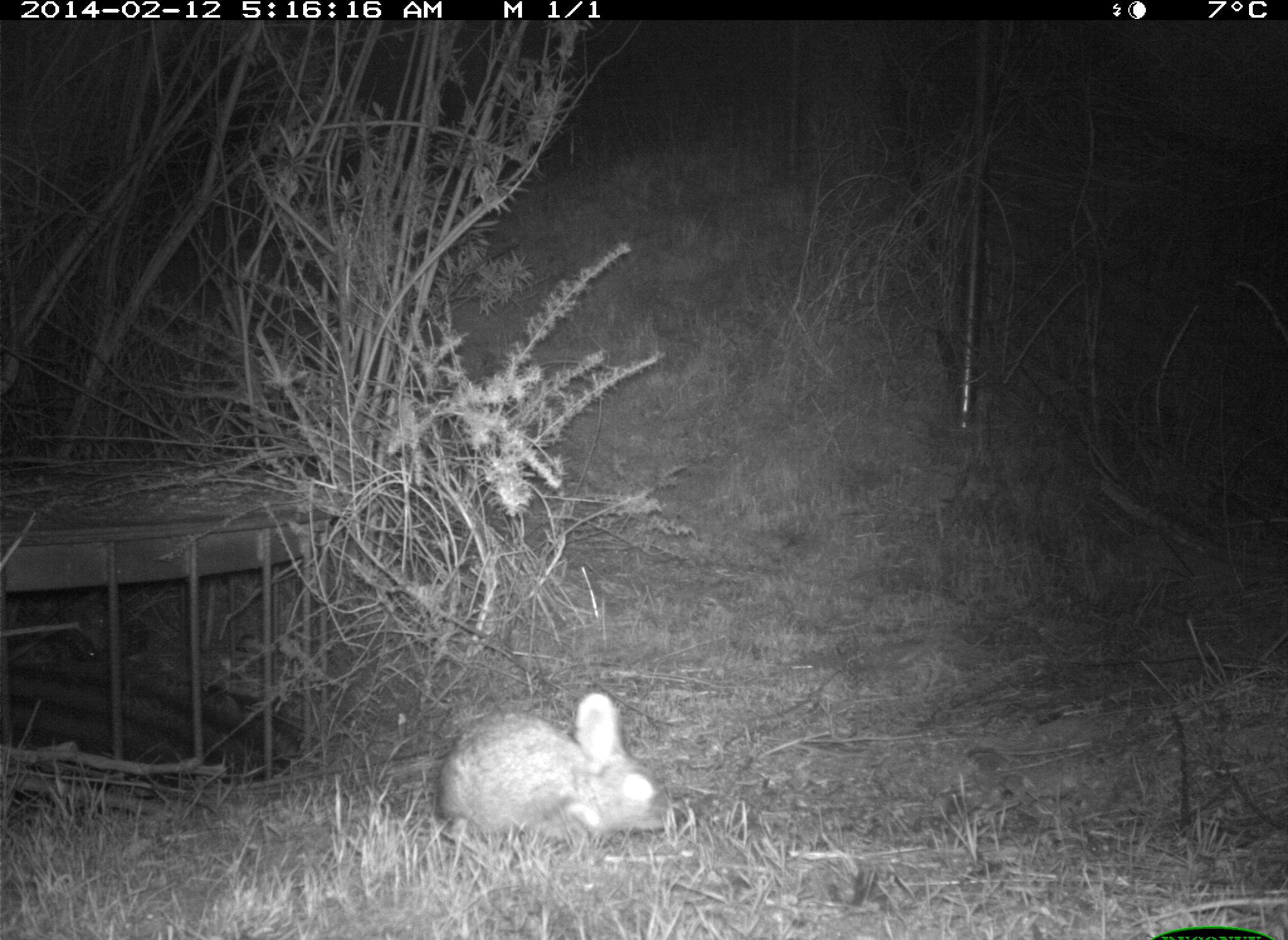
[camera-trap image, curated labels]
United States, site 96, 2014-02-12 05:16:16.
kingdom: Animalia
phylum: Chordata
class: Mammalia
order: Lagomorpha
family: Leporidae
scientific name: Leporidae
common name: rabbits and hares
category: rabbit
Rabbit (rabbits and hares) (Leporidae).